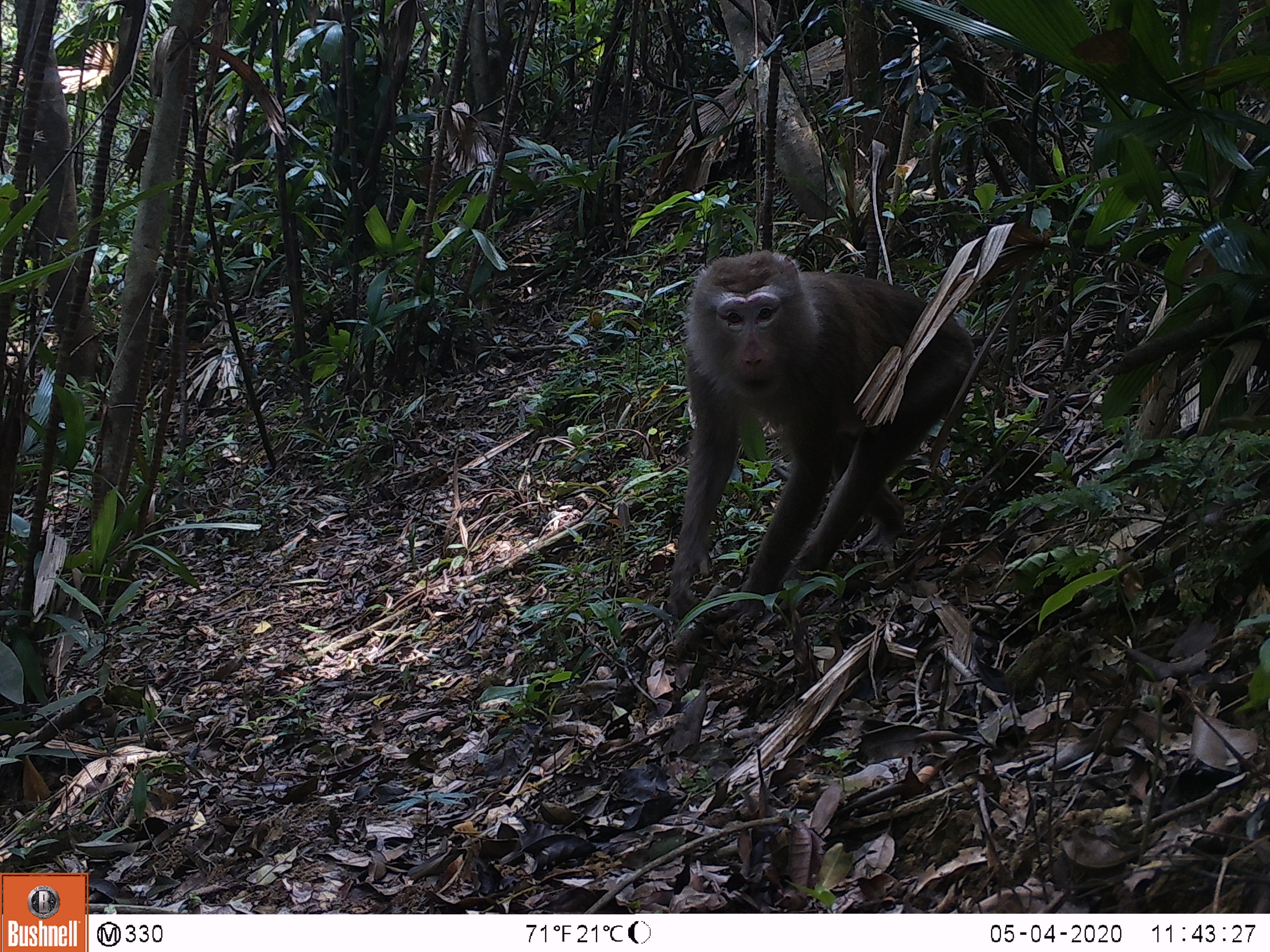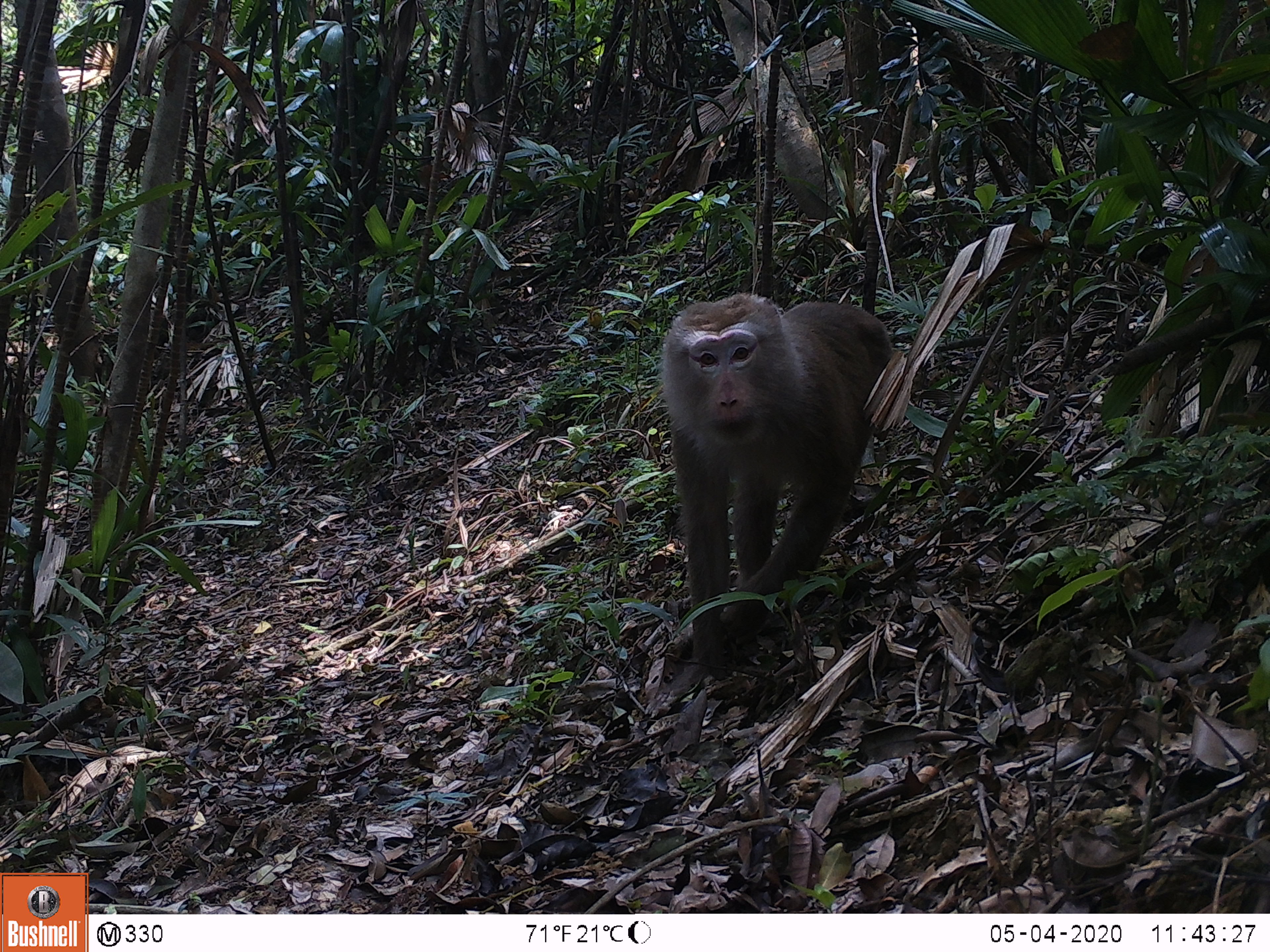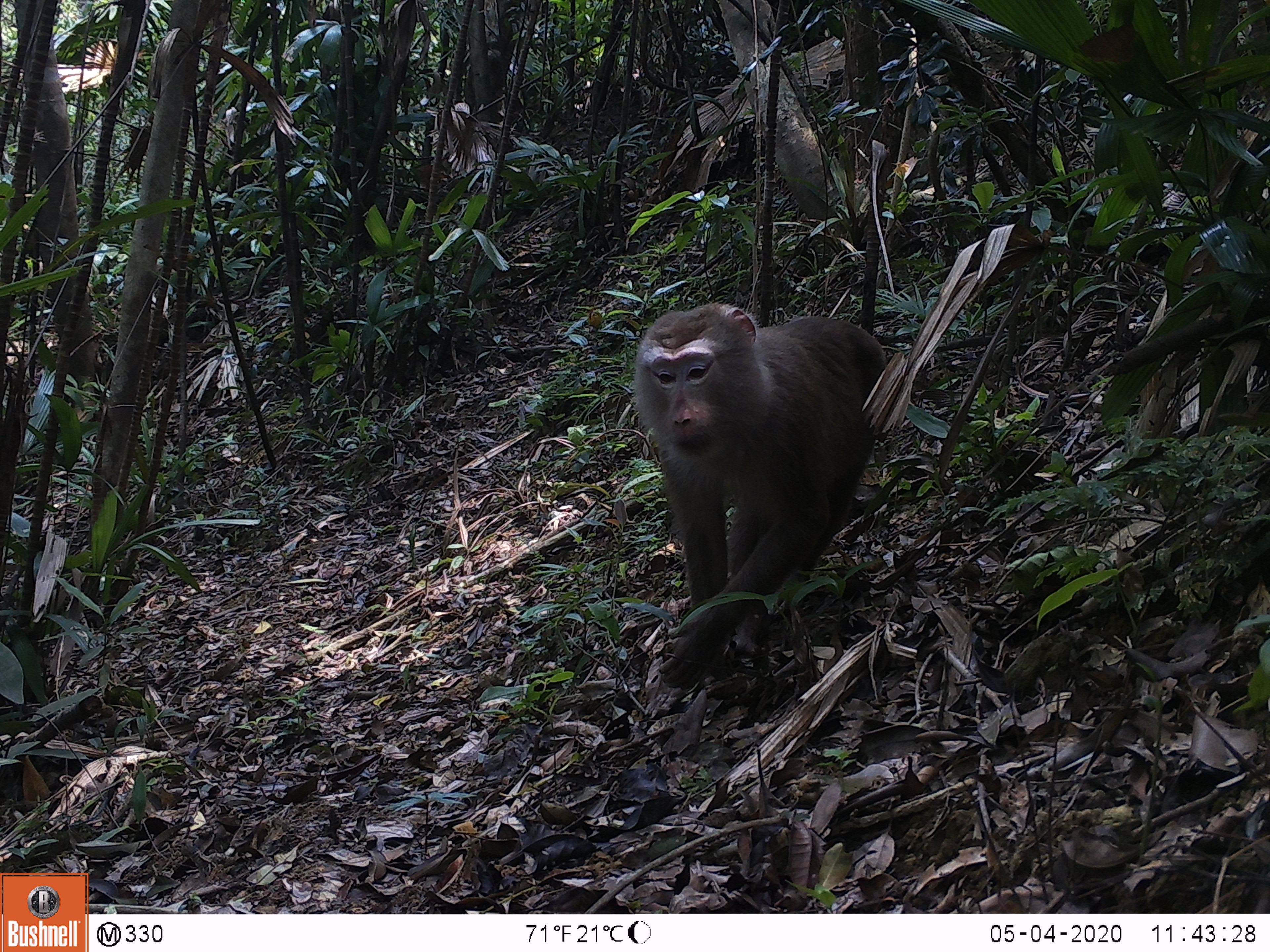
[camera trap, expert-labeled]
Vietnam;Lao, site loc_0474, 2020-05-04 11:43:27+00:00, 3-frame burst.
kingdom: Animalia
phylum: Chordata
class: Mammalia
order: Primates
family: Cercopithecidae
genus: Macaca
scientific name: Macaca nemestrina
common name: pig-tailed macaque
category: pig tailed macaque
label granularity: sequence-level